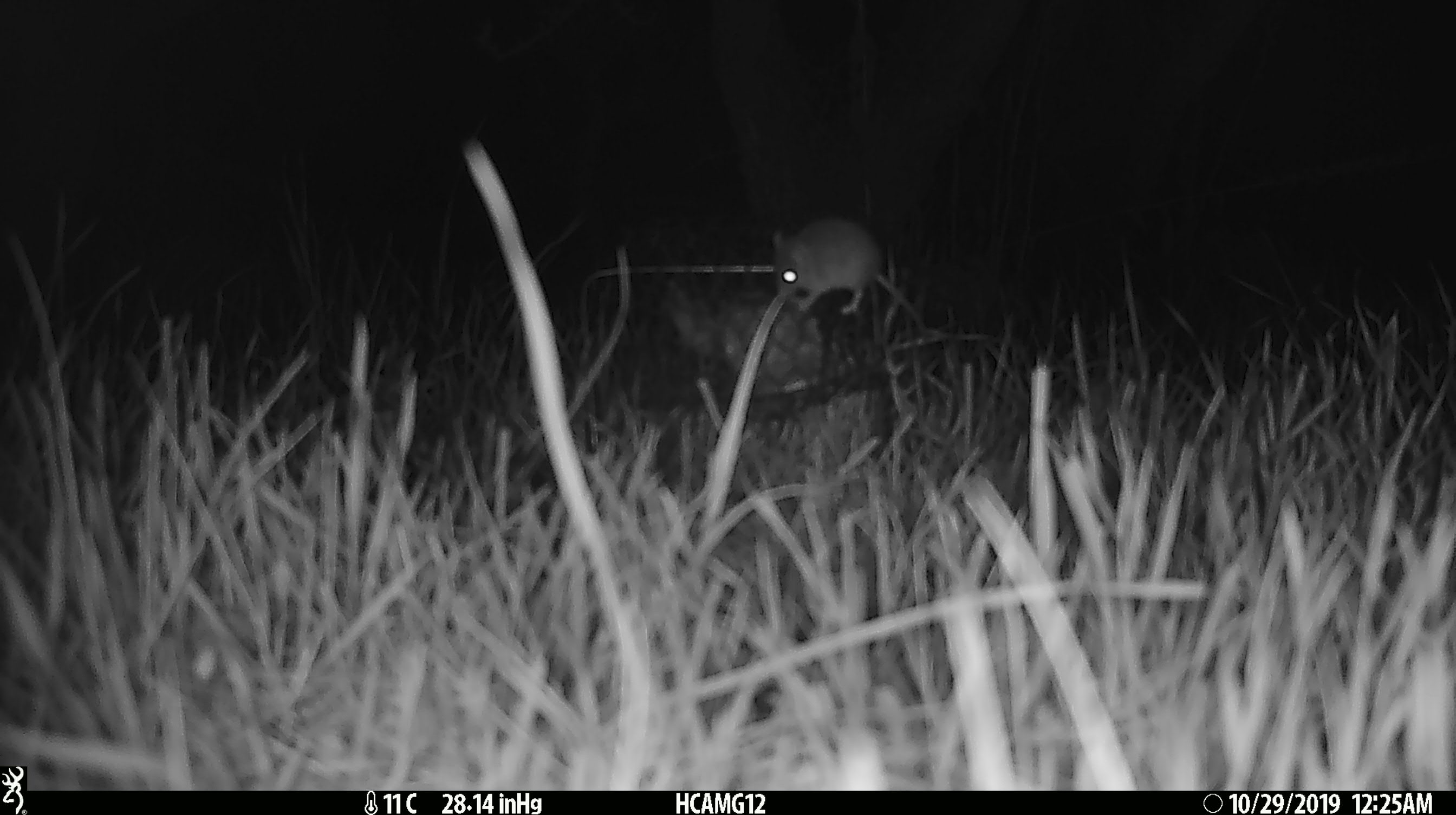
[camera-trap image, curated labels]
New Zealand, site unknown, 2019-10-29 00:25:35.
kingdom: Animalia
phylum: Chordata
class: Mammalia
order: Rodentia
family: Muridae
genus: Mus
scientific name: Mus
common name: mouse